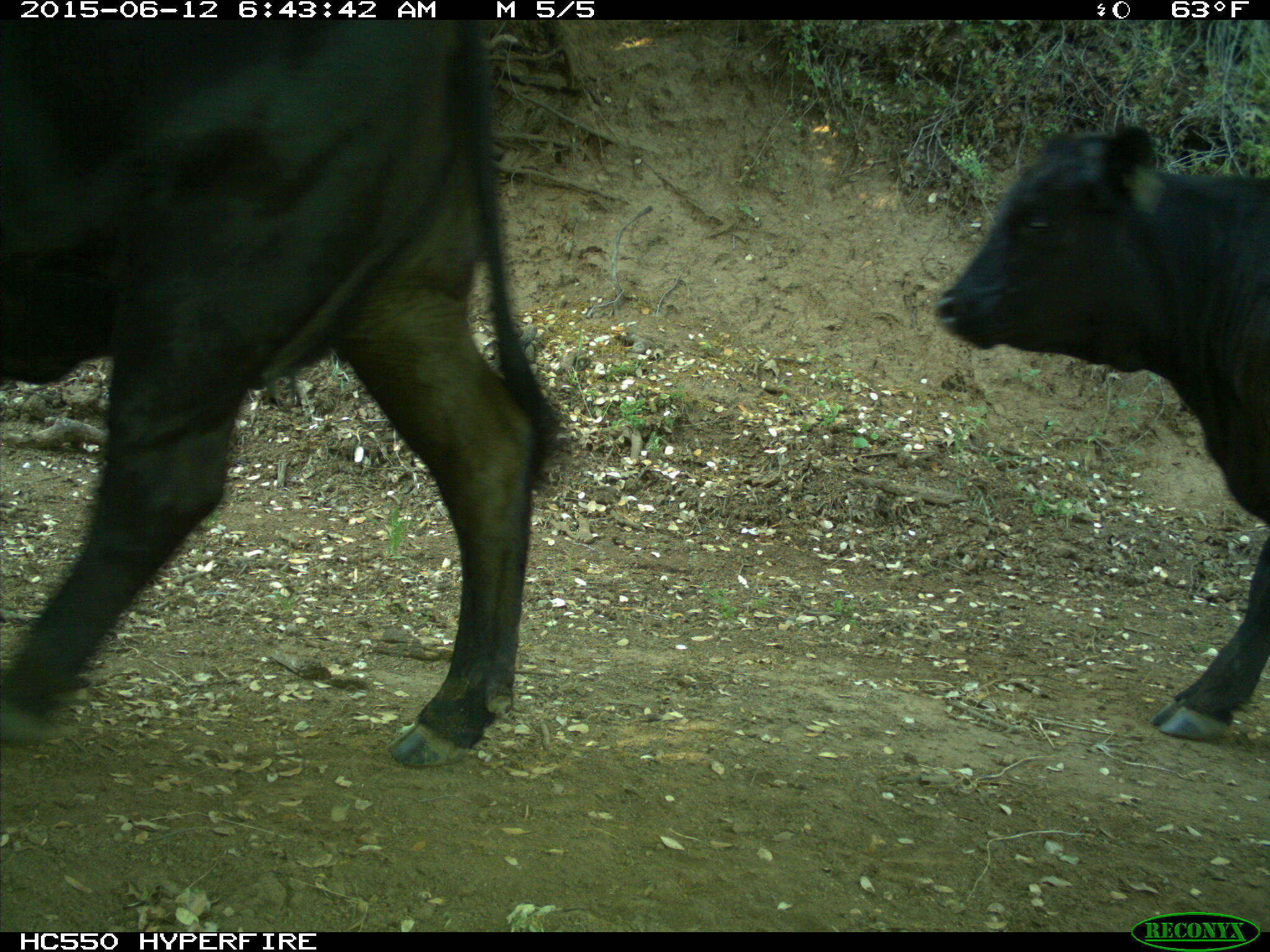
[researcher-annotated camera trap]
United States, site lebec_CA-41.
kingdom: Animalia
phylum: Chordata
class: Mammalia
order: Artiodactyla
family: Bovidae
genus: Bos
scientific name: Bos taurus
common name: domestic cow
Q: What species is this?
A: Bos taurus (domestic cow).